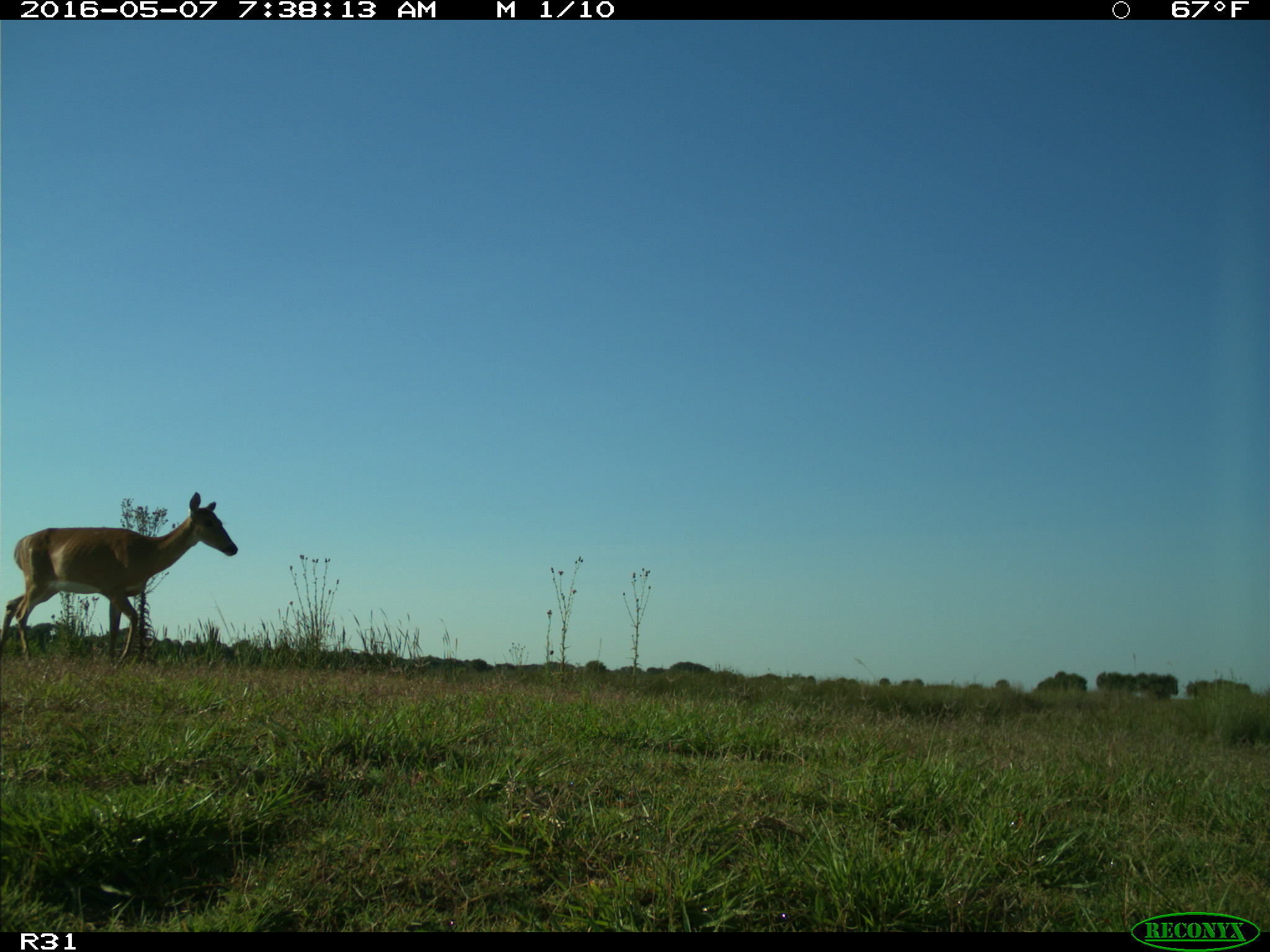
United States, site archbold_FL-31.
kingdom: Animalia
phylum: Chordata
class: Mammalia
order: Artiodactyla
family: Cervidae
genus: Odocoileus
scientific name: Odocoileus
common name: deer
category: unidentified deer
Unidentified deer (deer) (Odocoileus).